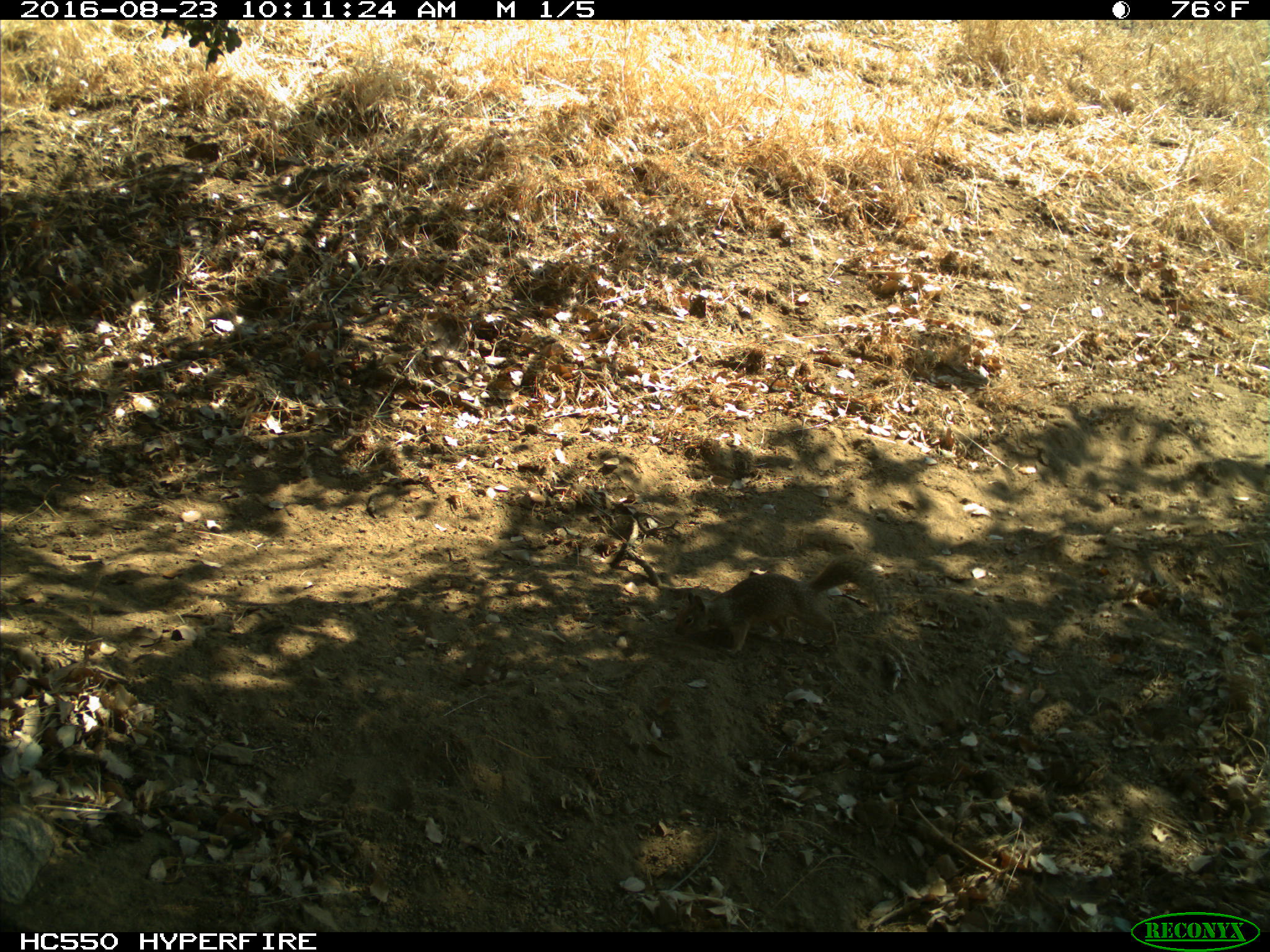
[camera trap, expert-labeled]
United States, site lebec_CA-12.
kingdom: Animalia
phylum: Chordata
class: Mammalia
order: Rodentia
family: Sciuridae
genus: Otospermophilus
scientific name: Otospermophilus beecheyi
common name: california ground squirrel